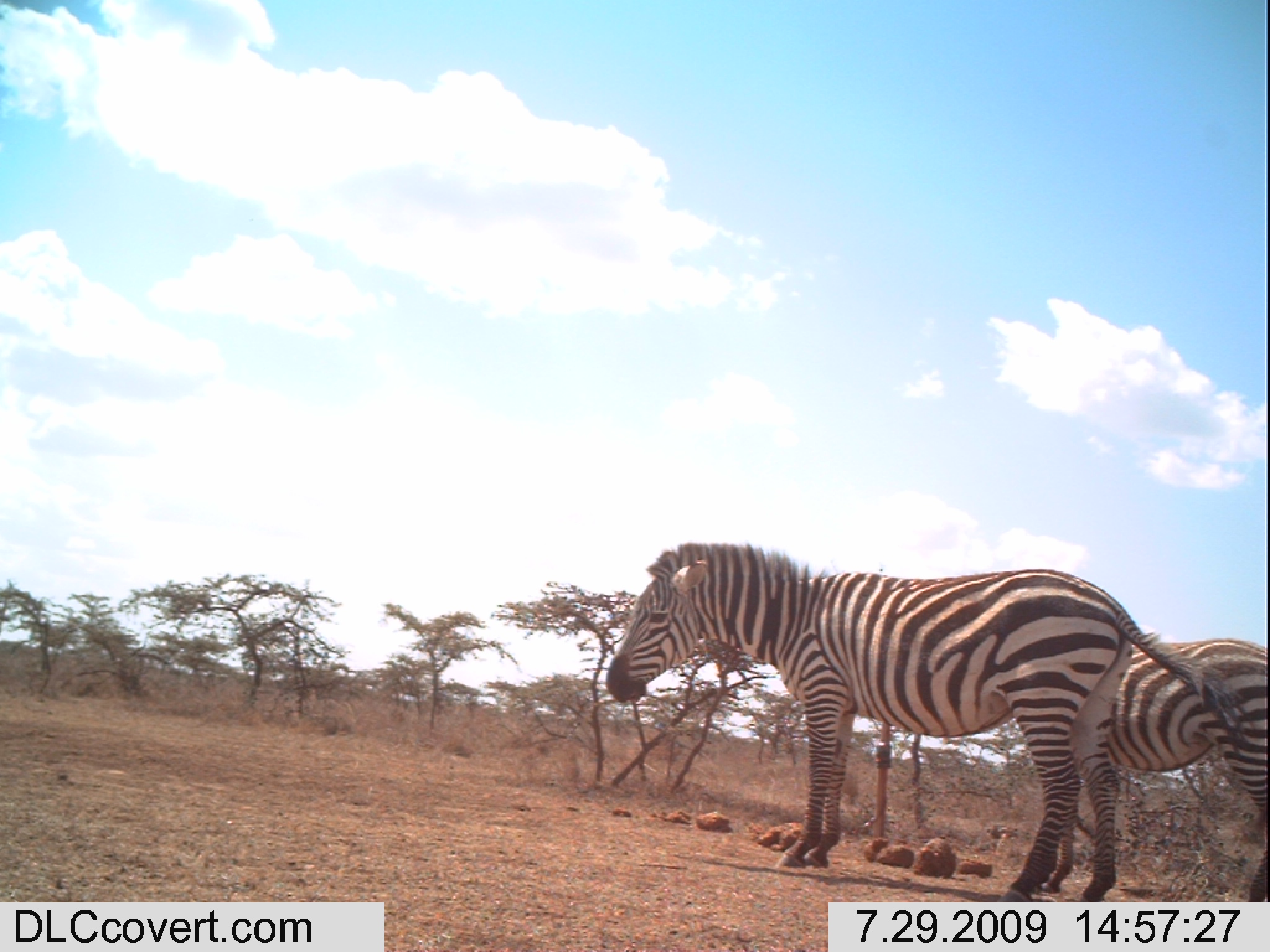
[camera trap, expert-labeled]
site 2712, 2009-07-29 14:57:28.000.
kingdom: Animalia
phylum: Chordata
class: Mammalia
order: Perissodactyla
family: Equidae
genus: Equus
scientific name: Equus quagga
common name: plains zebra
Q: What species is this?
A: Equus quagga (plains zebra).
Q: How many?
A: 2.